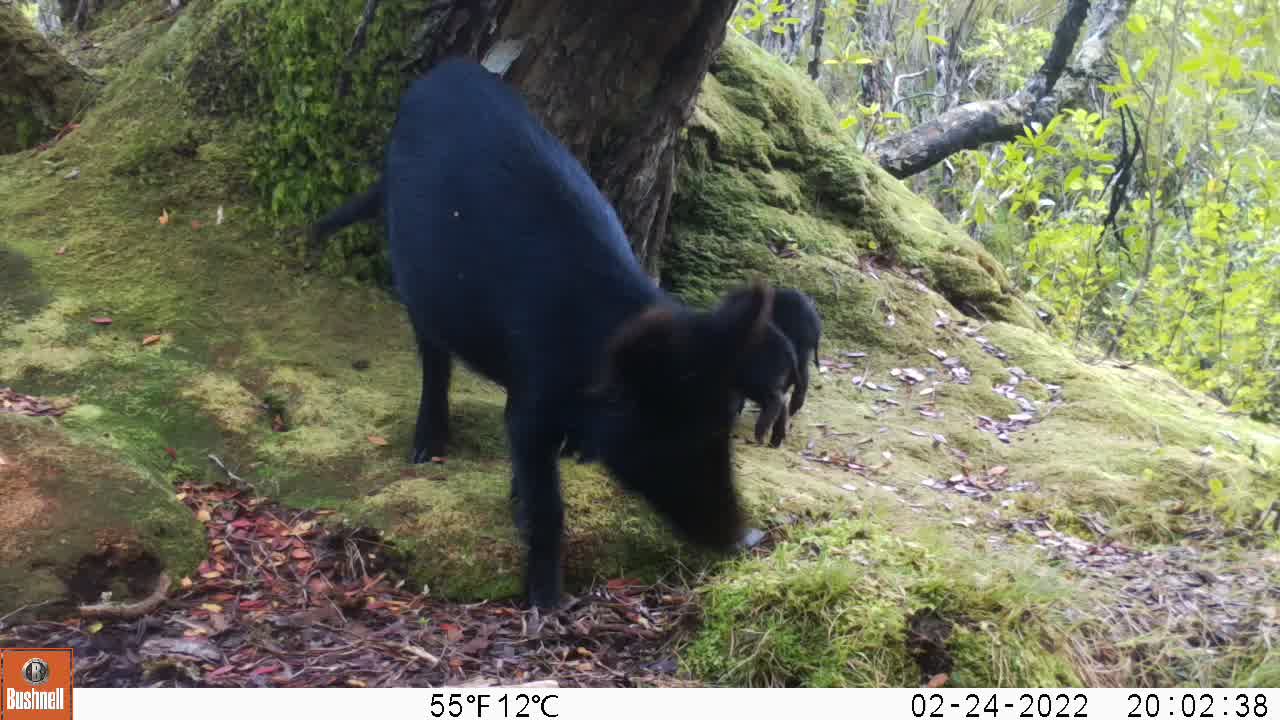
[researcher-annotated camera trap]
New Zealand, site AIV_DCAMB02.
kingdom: Animalia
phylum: Chordata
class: Mammalia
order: Artiodactyla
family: Suidae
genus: Sus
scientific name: Sus scrofa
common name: pig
Pig (Sus scrofa).